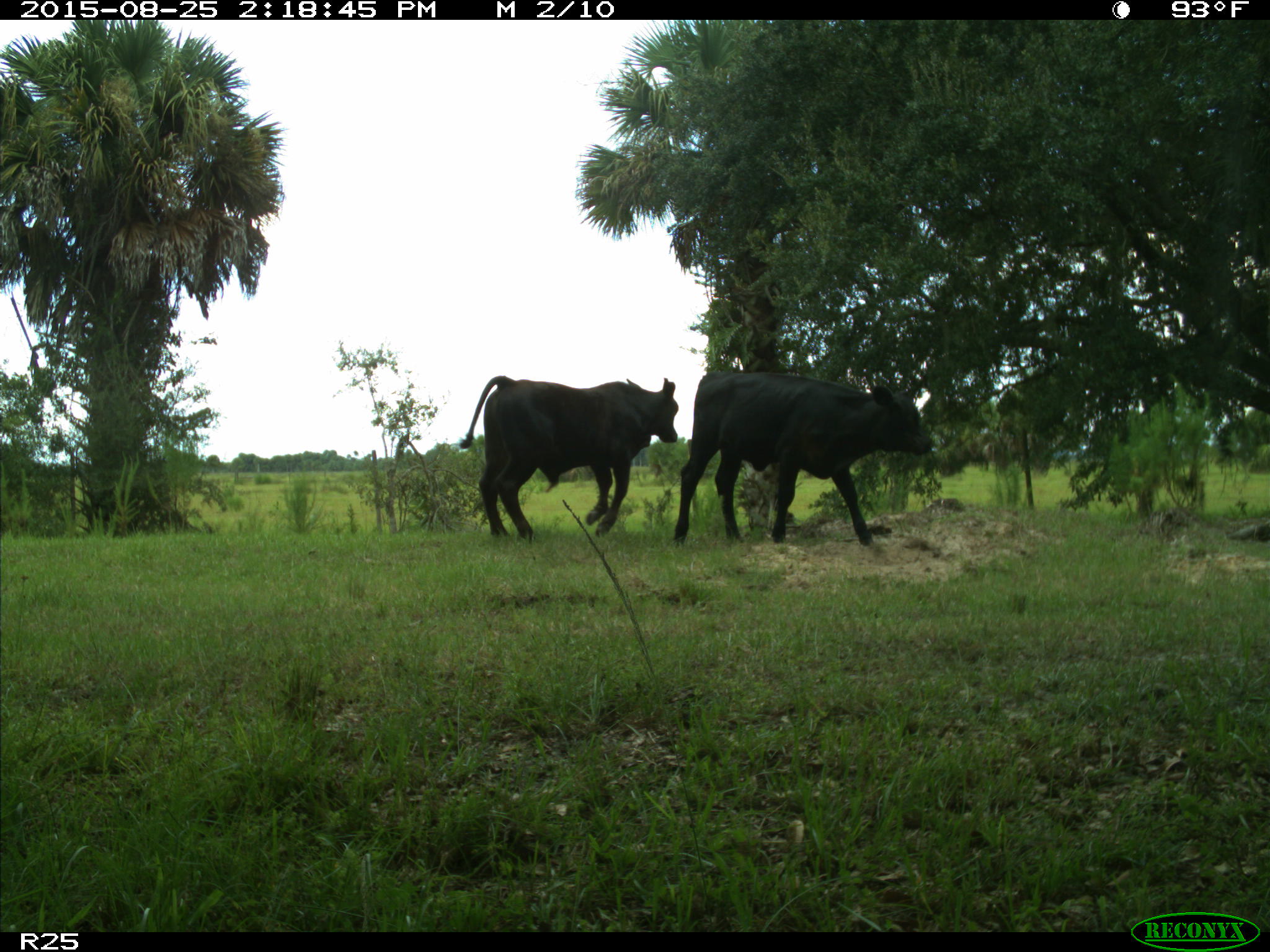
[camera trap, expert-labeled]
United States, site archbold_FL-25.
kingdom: Animalia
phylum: Chordata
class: Mammalia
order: Artiodactyla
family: Bovidae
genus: Bos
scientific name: Bos taurus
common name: domestic cow